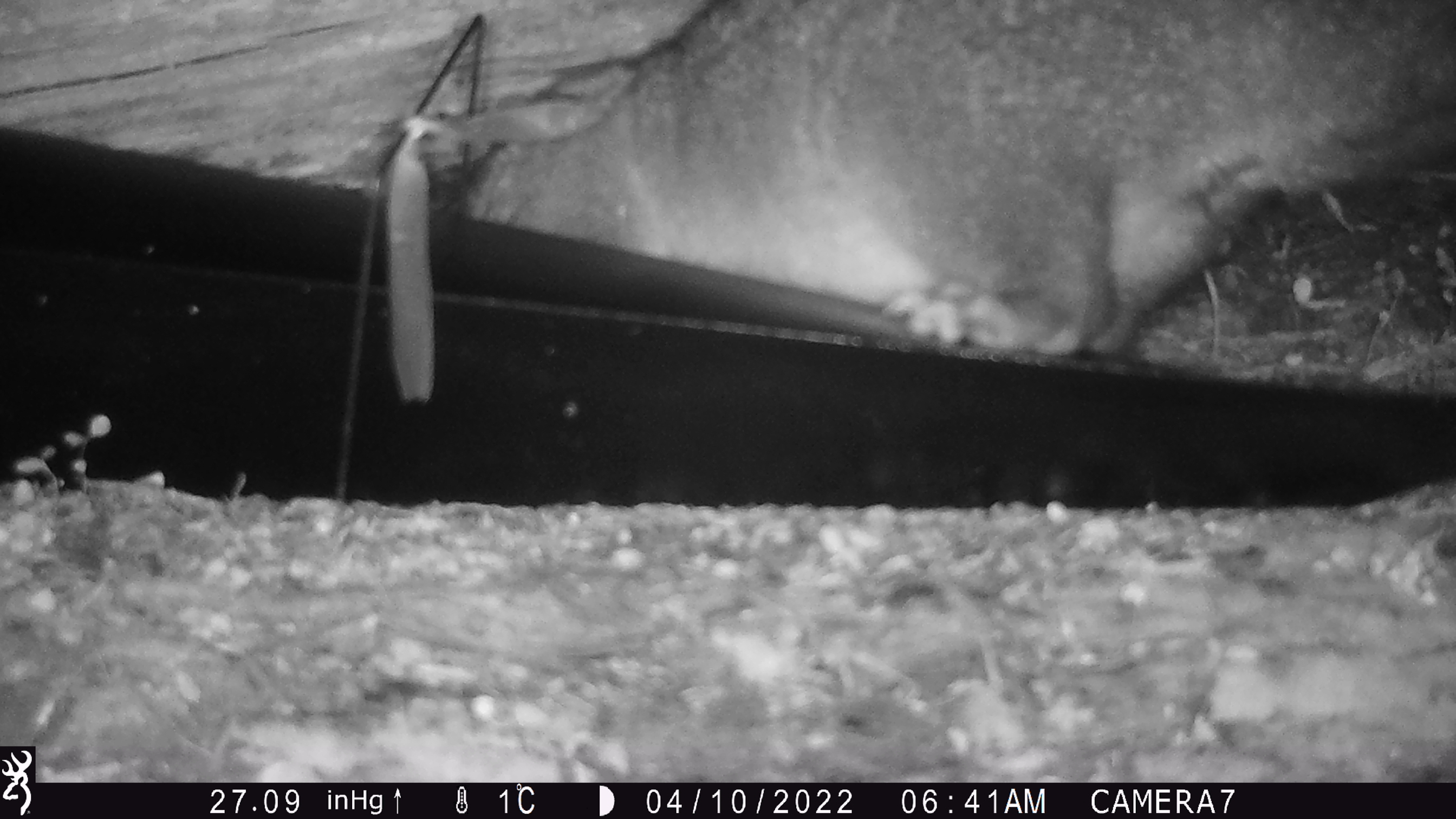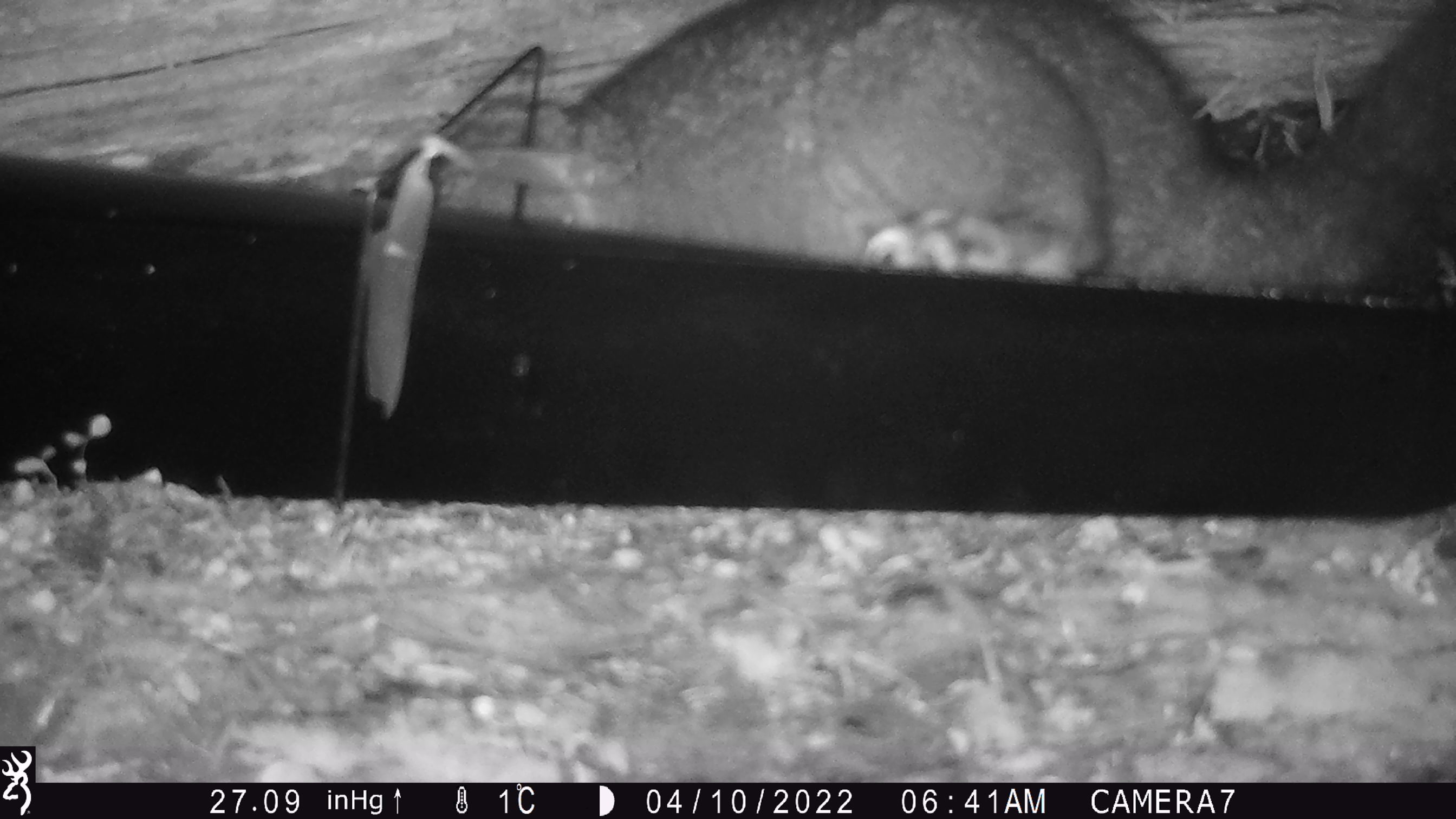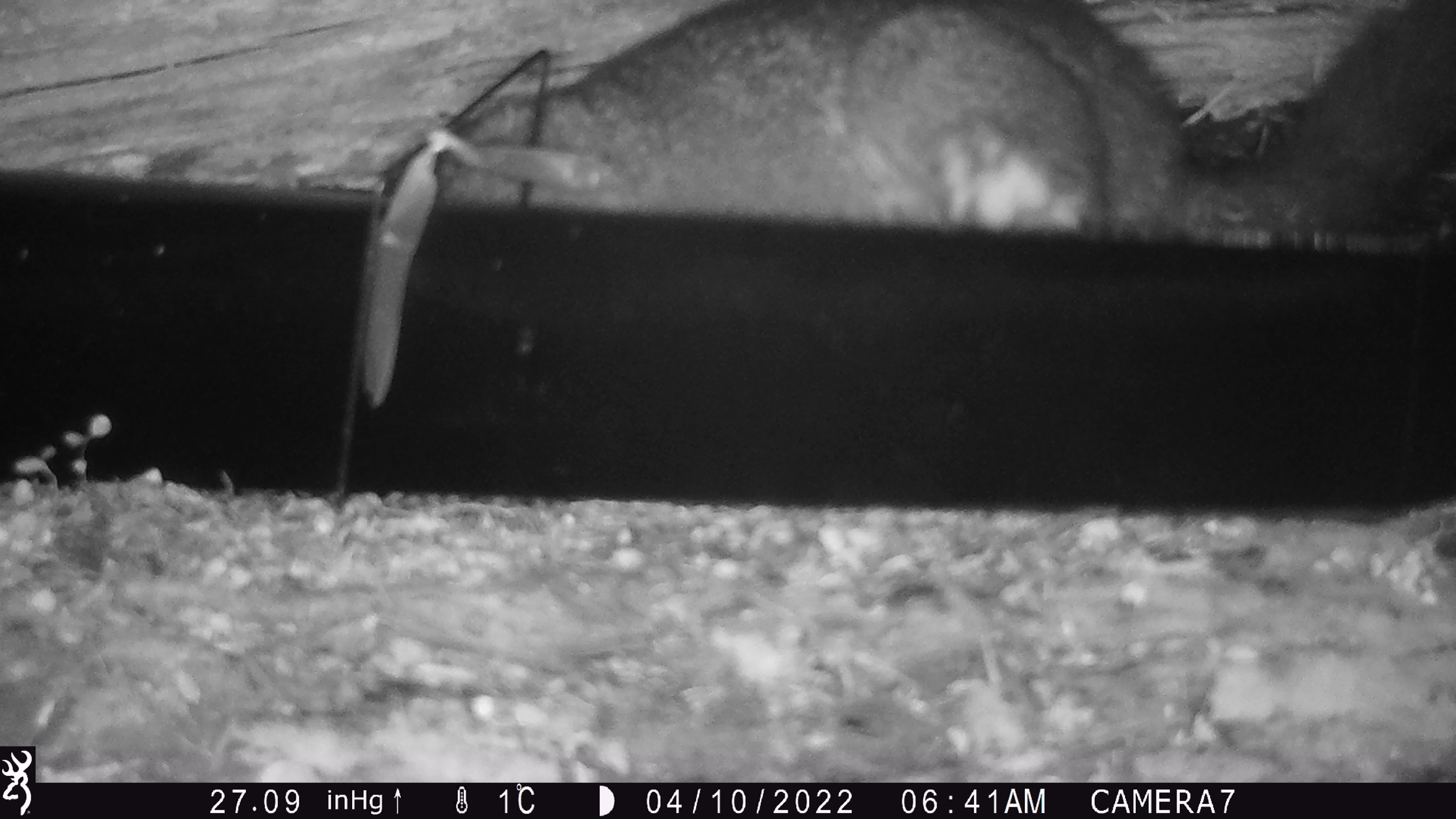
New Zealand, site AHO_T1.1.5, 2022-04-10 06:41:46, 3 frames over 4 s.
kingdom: Animalia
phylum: Chordata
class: Mammalia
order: Diprotodontia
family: Phalangeridae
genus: Trichosurus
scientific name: Trichosurus vulpecula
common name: common brushtail possum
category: possum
Possum (common brushtail possum) (Trichosurus vulpecula).